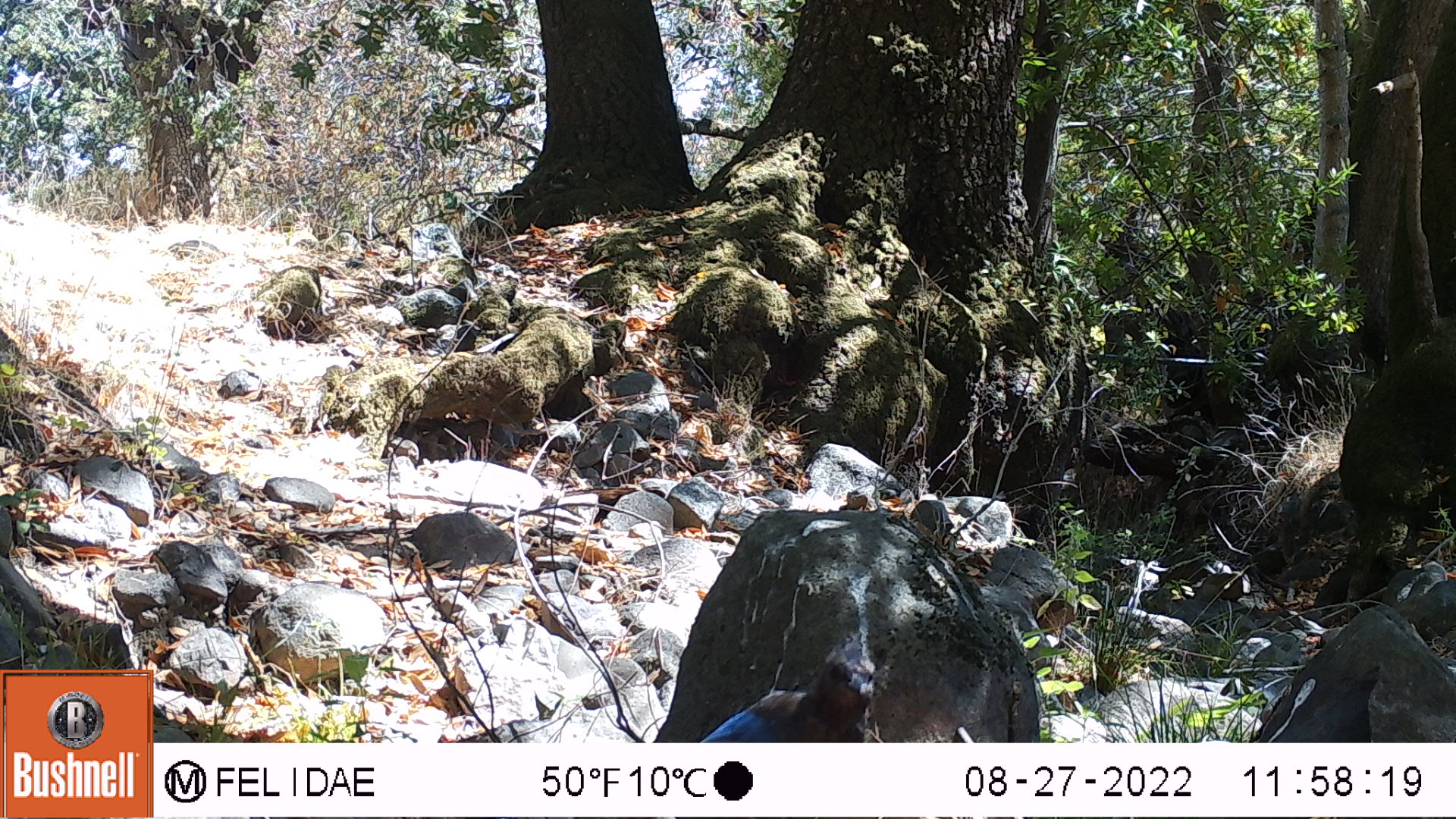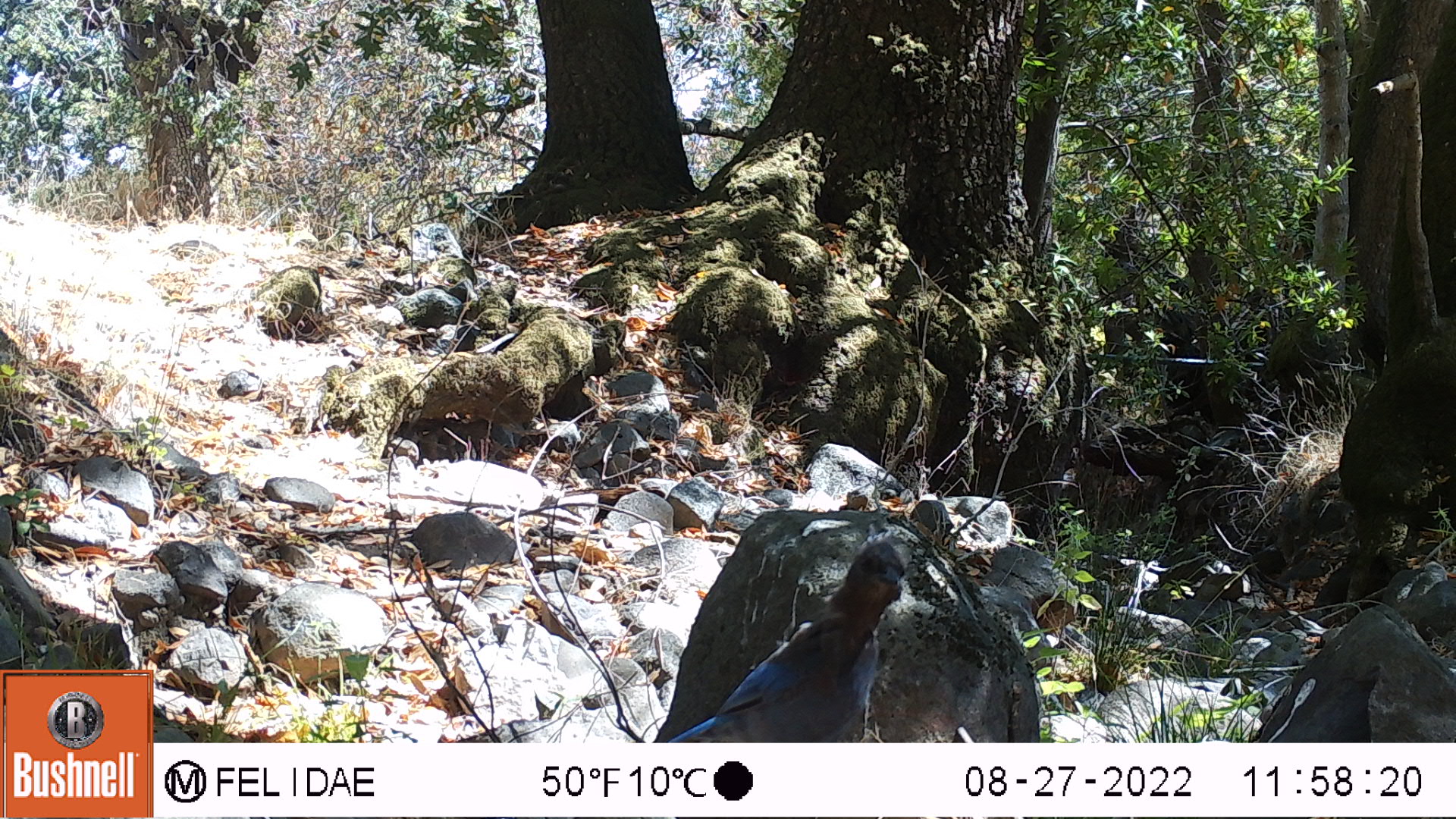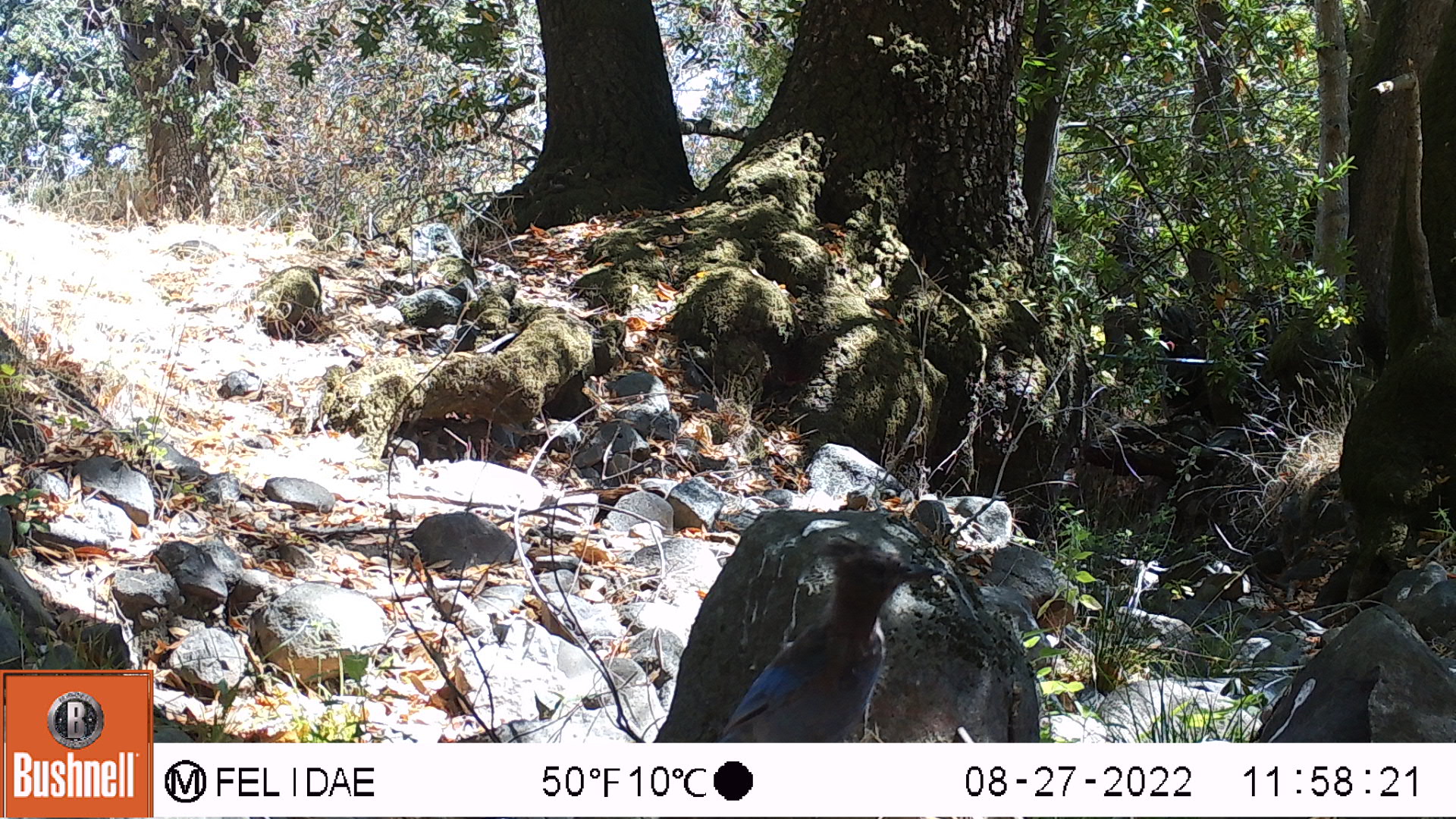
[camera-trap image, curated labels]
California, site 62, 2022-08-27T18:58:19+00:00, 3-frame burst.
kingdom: Animalia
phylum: Chordata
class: Aves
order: Passeriformes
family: Corvidae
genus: Cyanocitta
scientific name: Cyanocitta stelleri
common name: steller's jay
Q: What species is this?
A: Steller's jay (Cyanocitta stelleri).